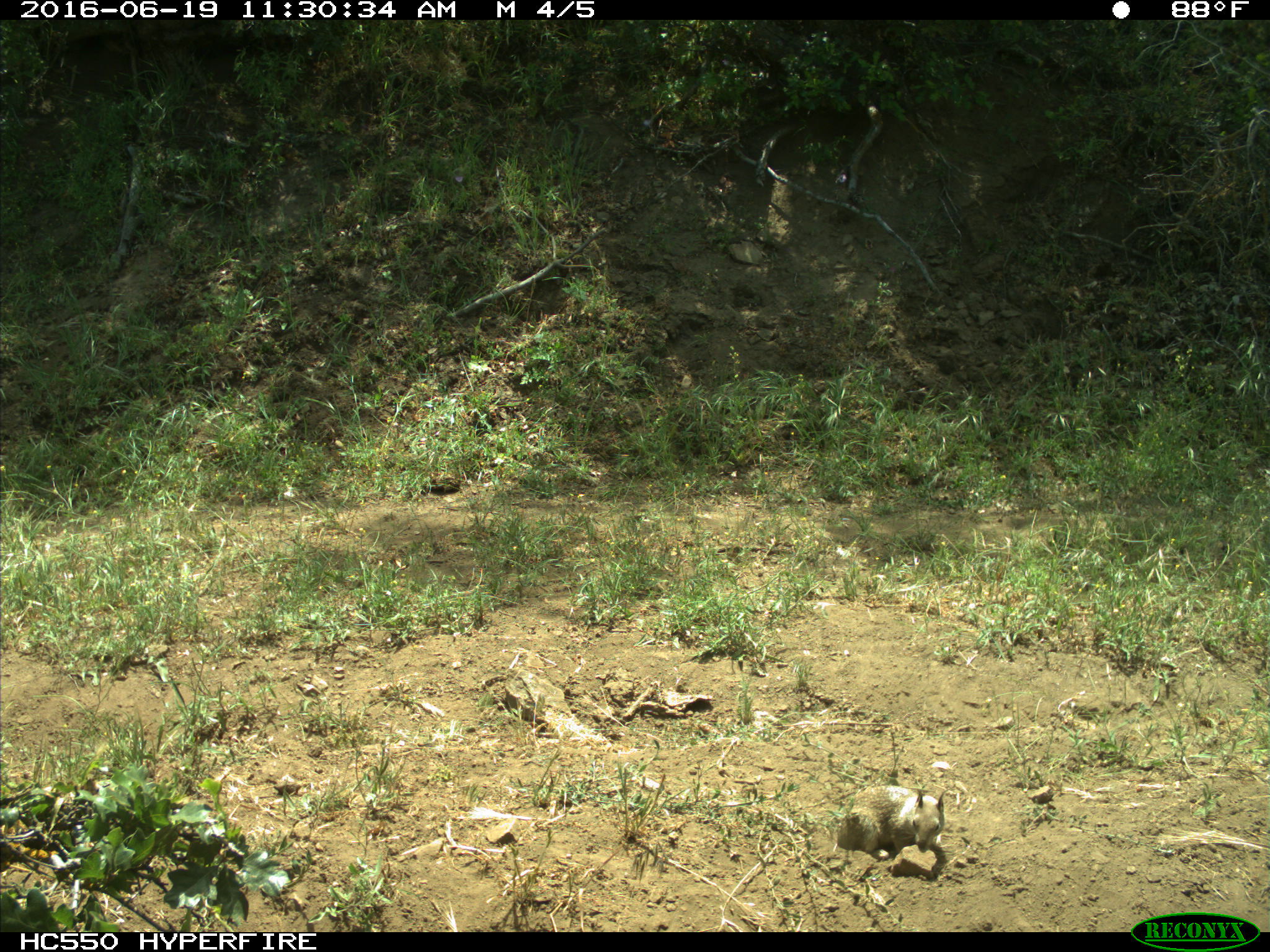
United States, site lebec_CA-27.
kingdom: Animalia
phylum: Chordata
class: Mammalia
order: Rodentia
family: Sciuridae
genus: Otospermophilus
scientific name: Otospermophilus beecheyi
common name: california ground squirrel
Otospermophilus beecheyi (california ground squirrel).